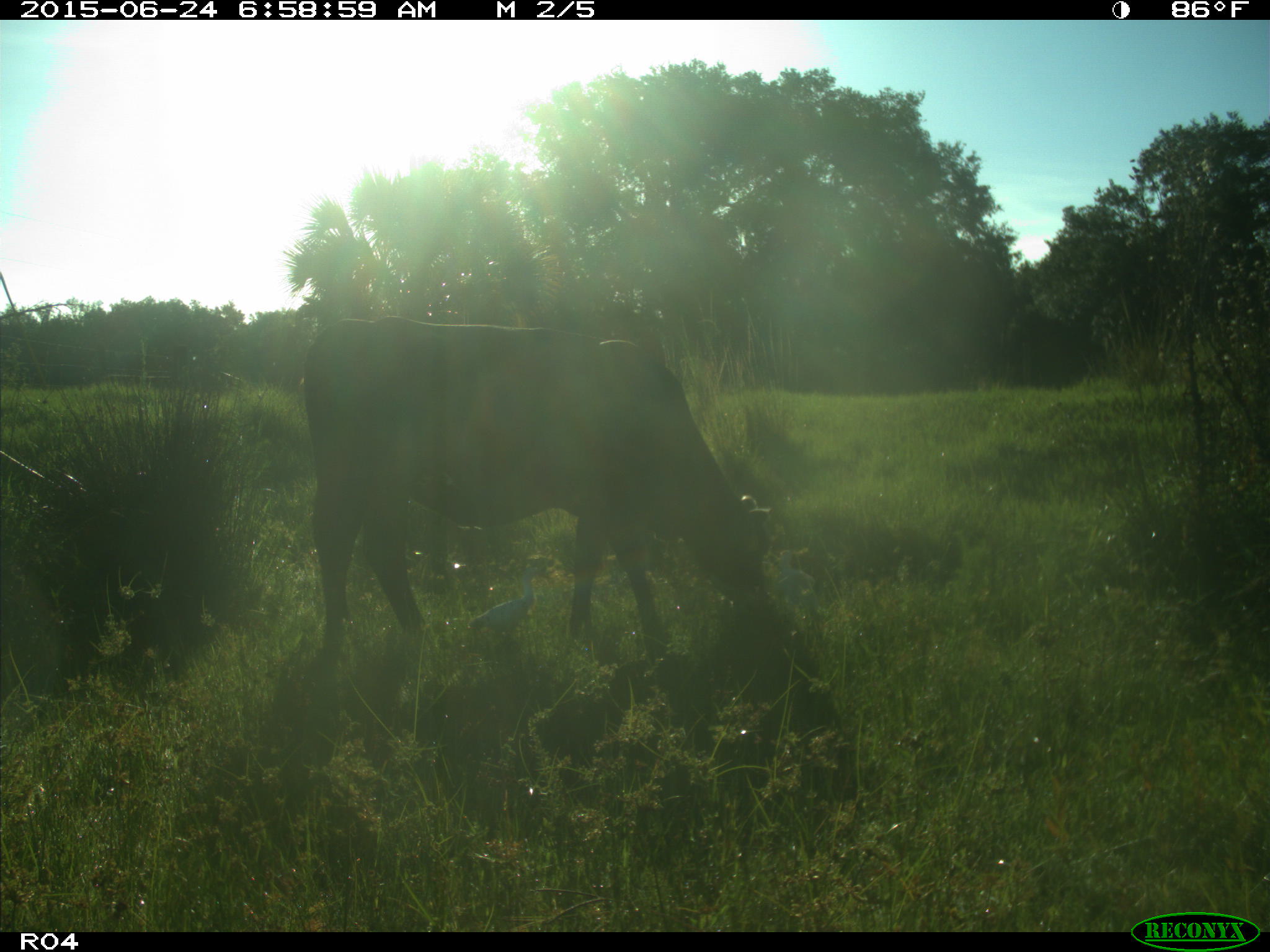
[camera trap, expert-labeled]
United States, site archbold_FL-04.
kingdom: Animalia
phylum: Chordata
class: Mammalia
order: Artiodactyla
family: Bovidae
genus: Bos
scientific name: Bos taurus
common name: domestic cow